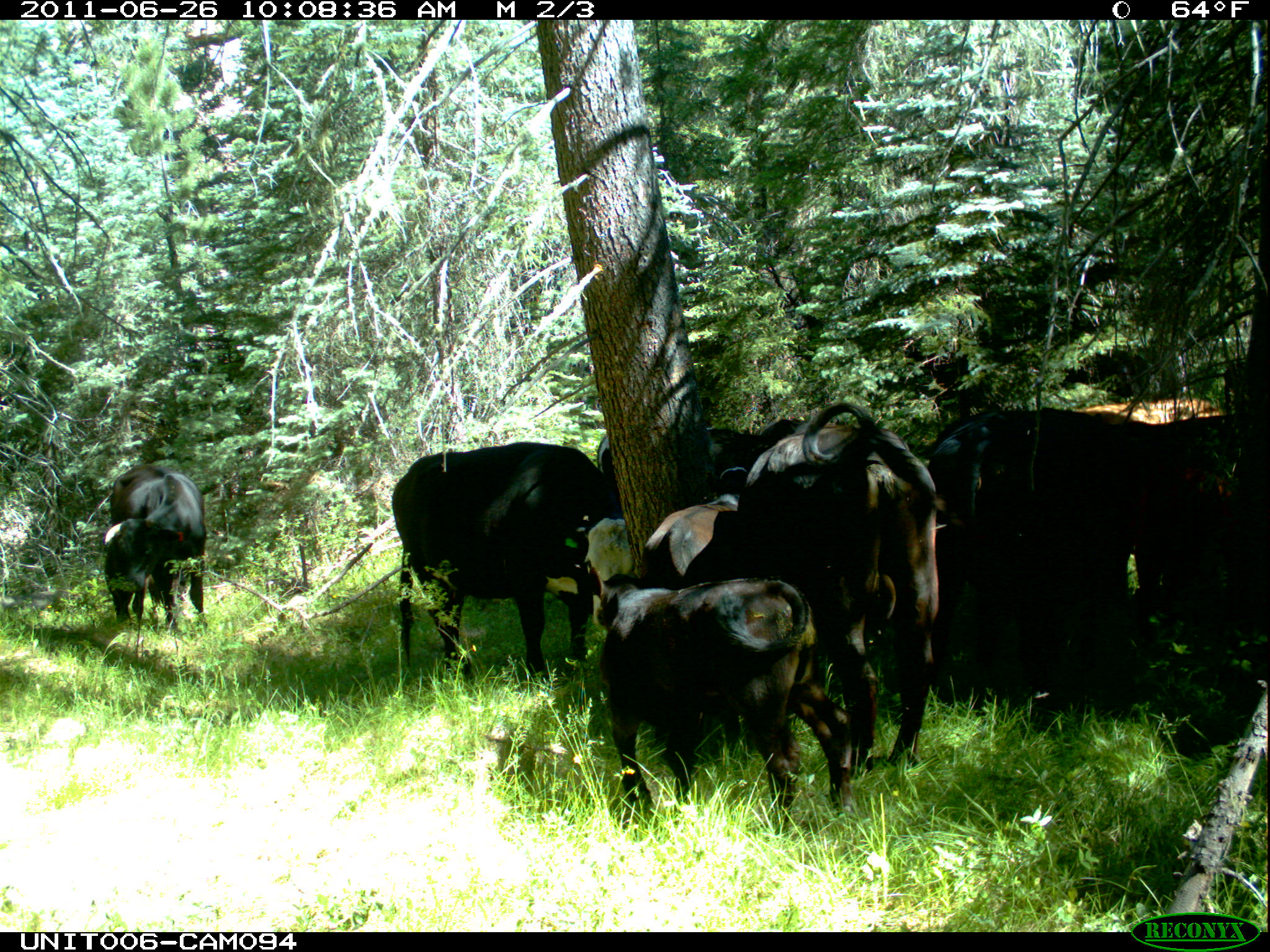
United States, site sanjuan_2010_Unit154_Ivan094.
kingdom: Animalia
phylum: Chordata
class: Mammalia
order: Artiodactyla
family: Bovidae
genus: Bos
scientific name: Bos taurus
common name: domestic cow